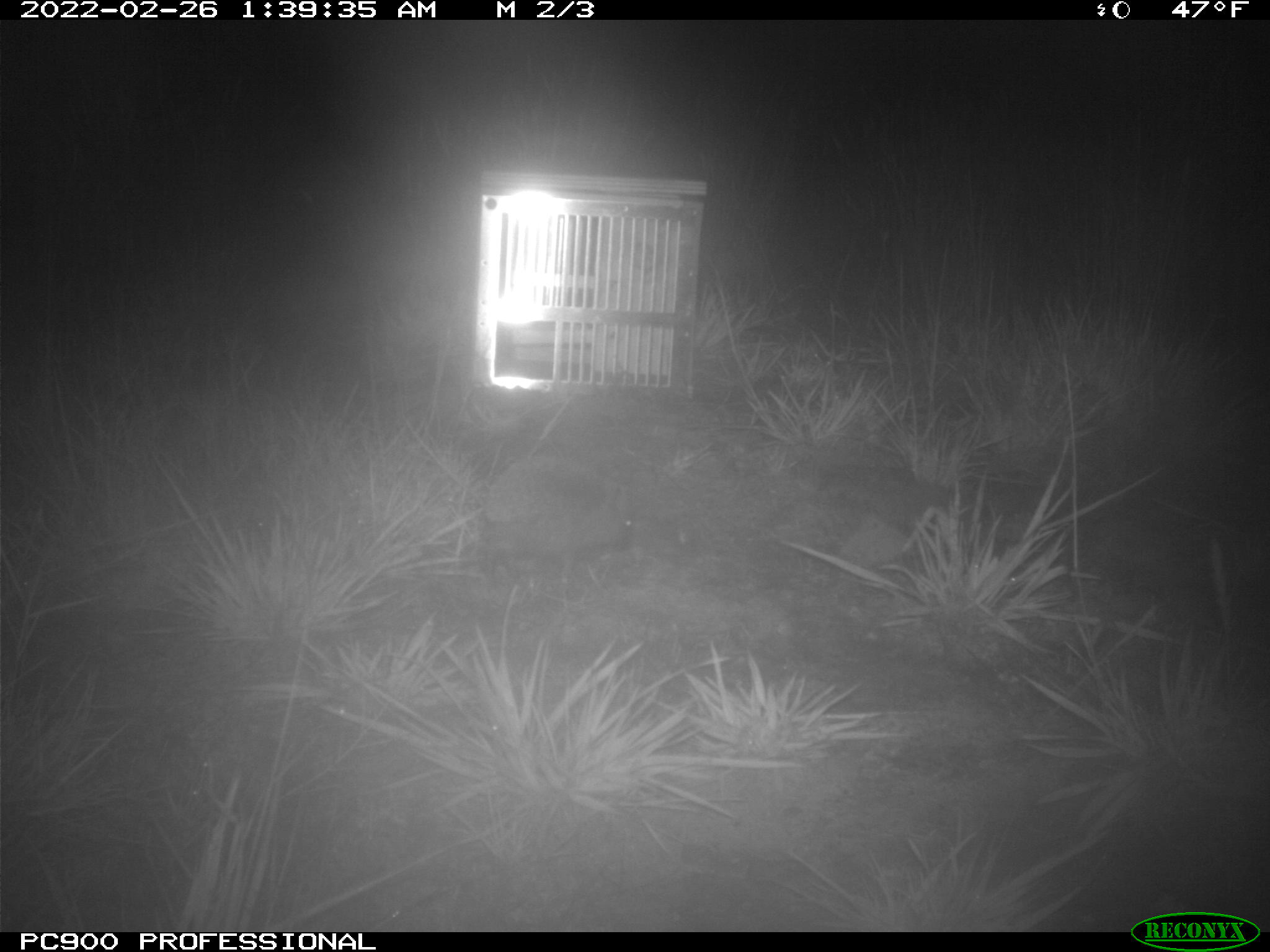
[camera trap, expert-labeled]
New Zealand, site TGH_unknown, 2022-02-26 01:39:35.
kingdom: Animalia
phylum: Chordata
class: Mammalia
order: Eulipotyphla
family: Erinaceidae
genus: Erinaceus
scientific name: Erinaceus europaeus europaeus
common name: european hedgehog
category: hedgehog